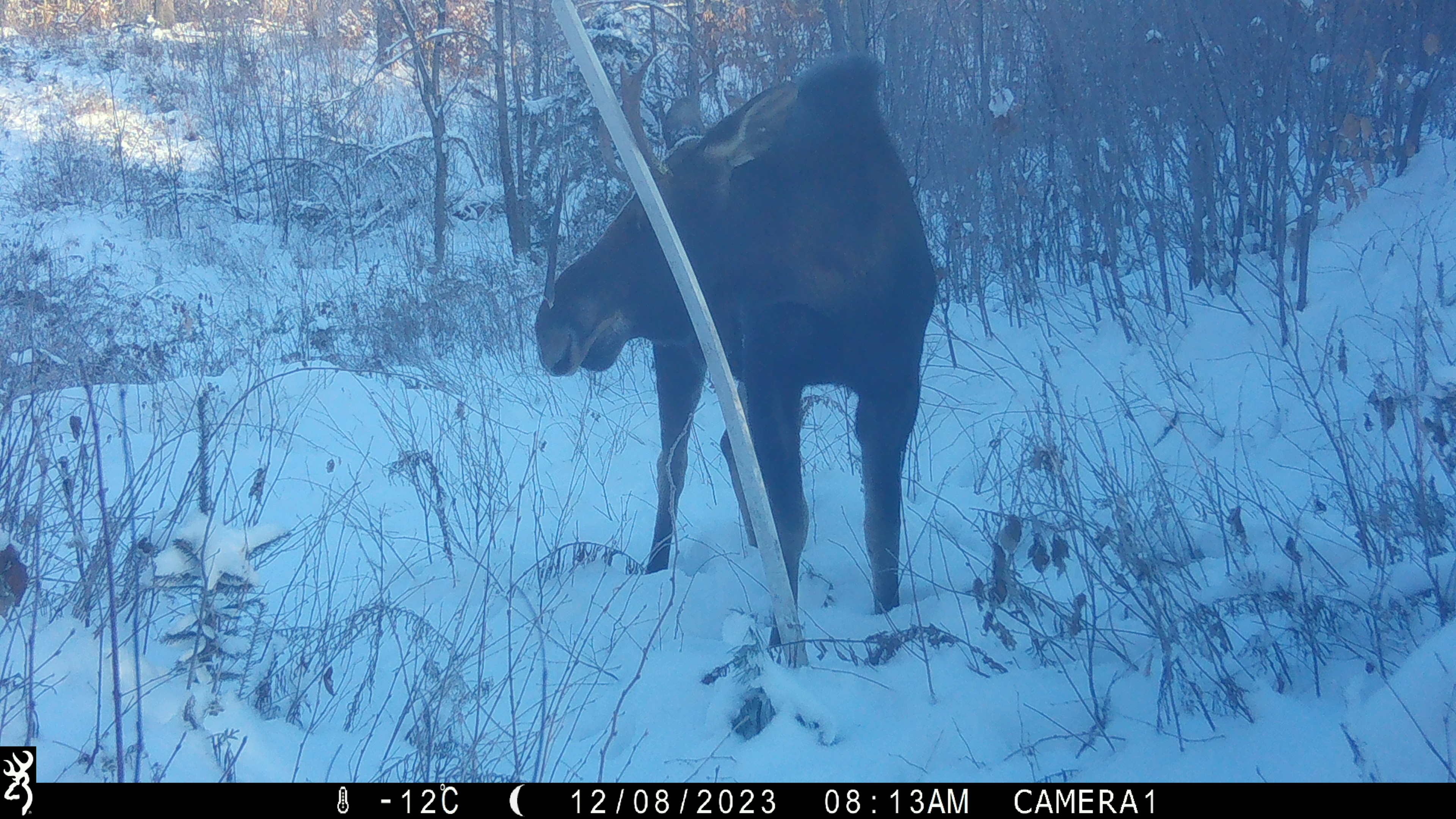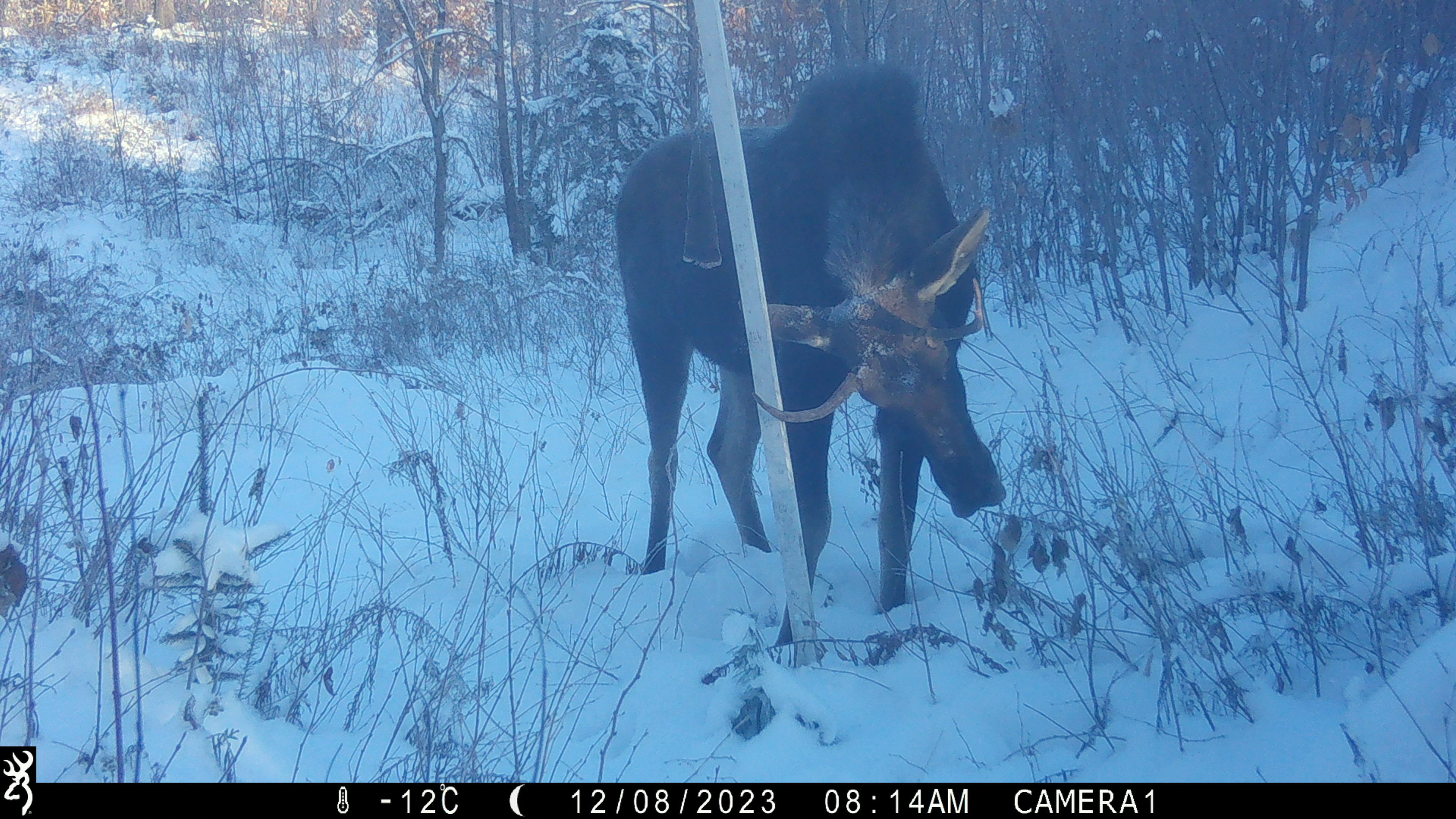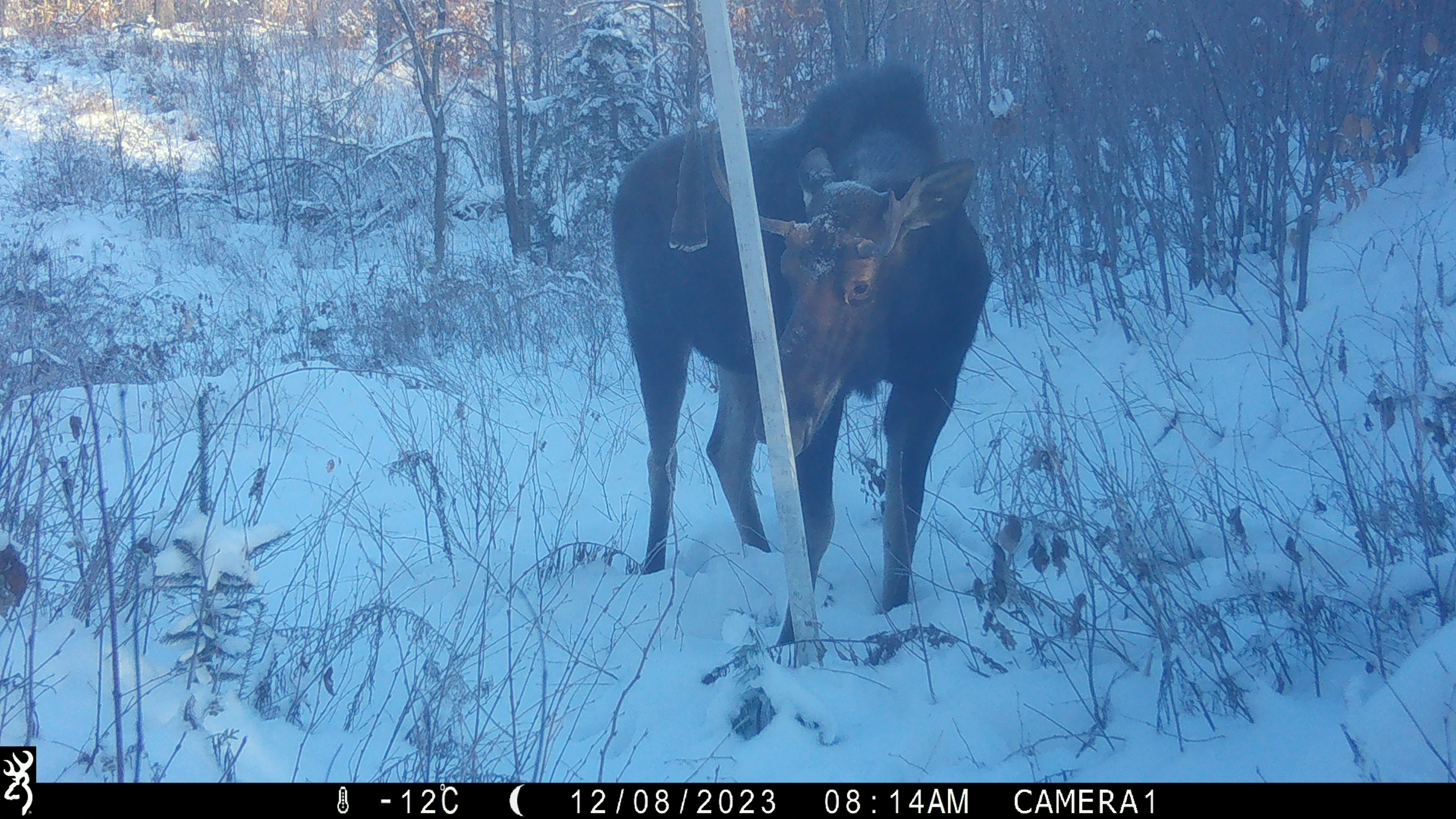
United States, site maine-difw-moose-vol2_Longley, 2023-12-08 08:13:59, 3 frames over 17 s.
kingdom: Animalia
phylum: Chordata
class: Mammalia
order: Artiodactyla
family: Cervidae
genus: Alces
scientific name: Alces alces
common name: moose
Moose (Alces alces).